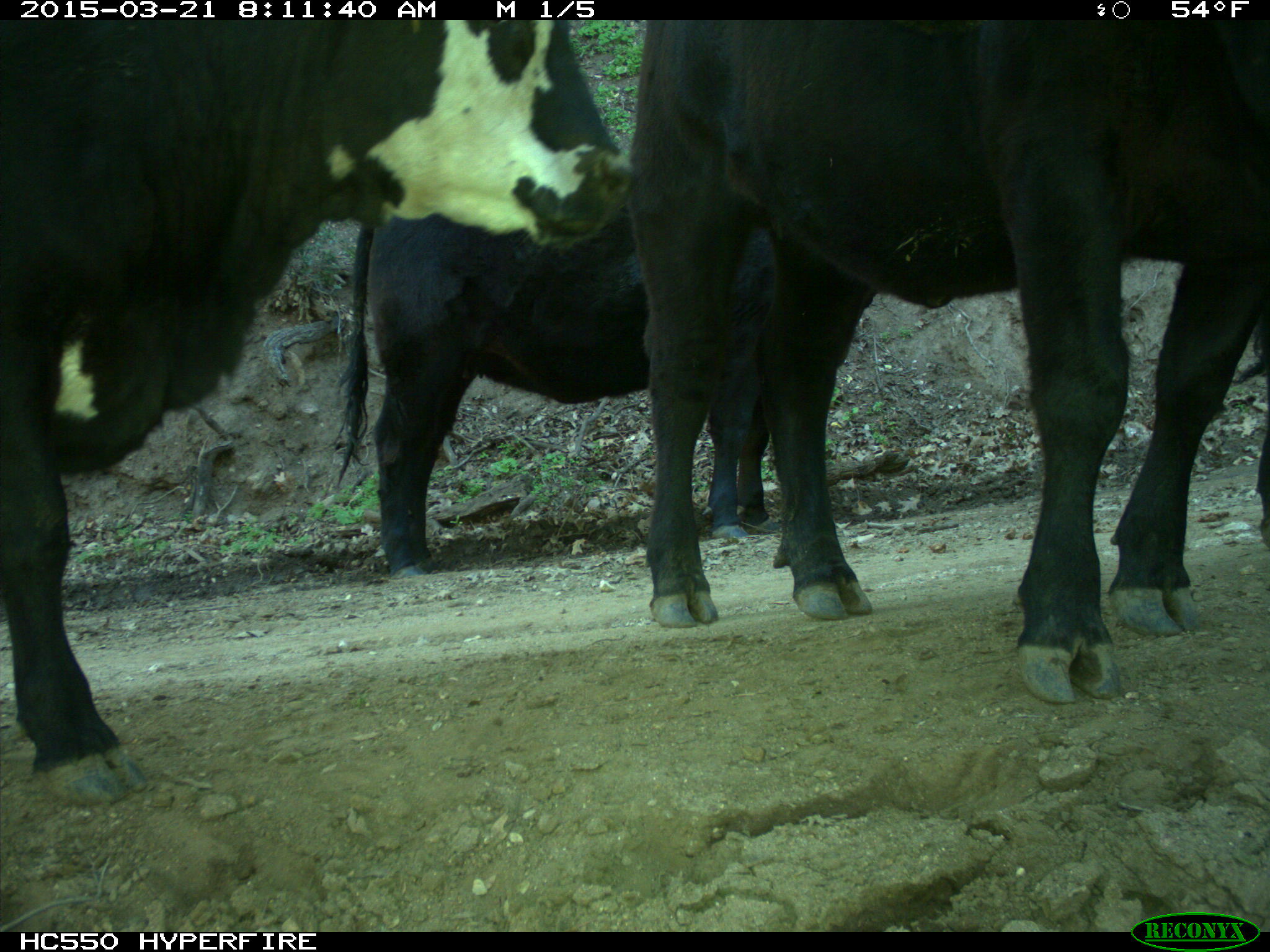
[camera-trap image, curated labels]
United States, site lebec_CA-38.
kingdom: Animalia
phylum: Chordata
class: Mammalia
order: Artiodactyla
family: Bovidae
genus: Bos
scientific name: Bos taurus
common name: domestic cow